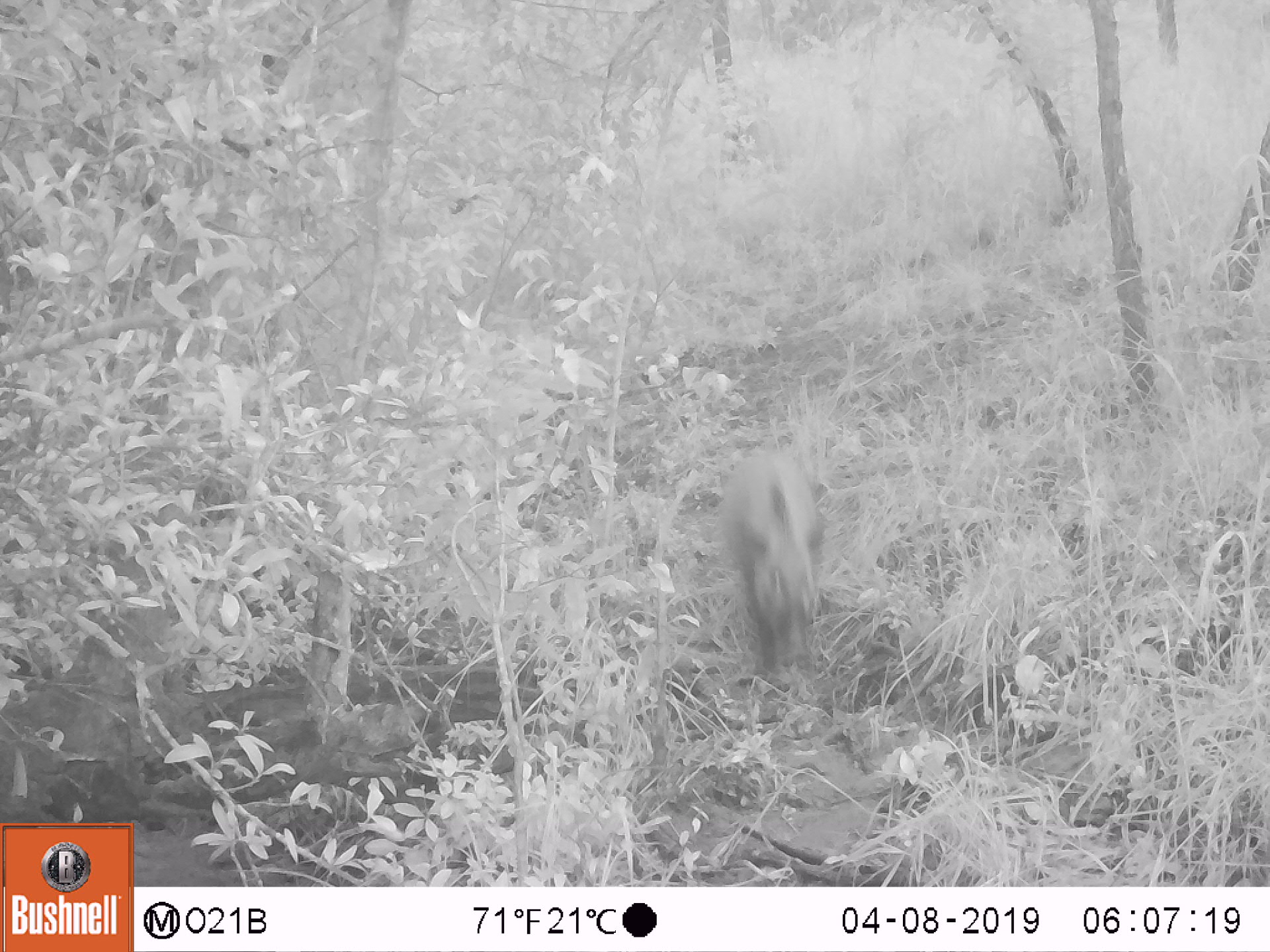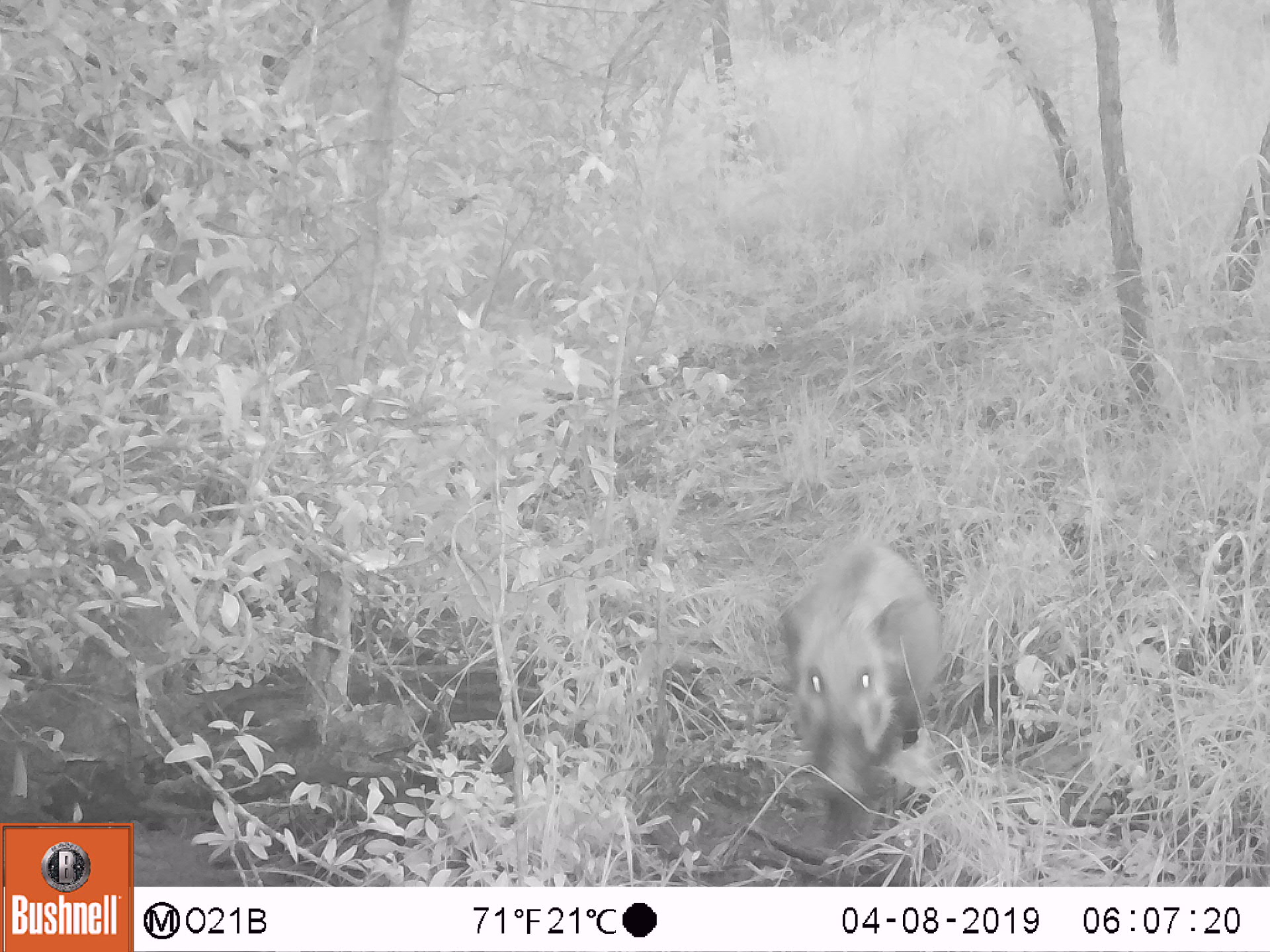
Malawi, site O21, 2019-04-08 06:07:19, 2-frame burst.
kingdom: Animalia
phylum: Chordata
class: Mammalia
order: Artiodactyla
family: Suidae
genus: Potamochoerus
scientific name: Potamochoerus larvatus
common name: bushpig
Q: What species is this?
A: Bushpig (Potamochoerus larvatus).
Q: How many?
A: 1.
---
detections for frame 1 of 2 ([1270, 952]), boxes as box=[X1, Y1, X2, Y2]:
bushpig: box=[706, 438, 852, 689]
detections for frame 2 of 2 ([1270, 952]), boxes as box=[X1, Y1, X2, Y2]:
bushpig: box=[782, 538, 950, 826]